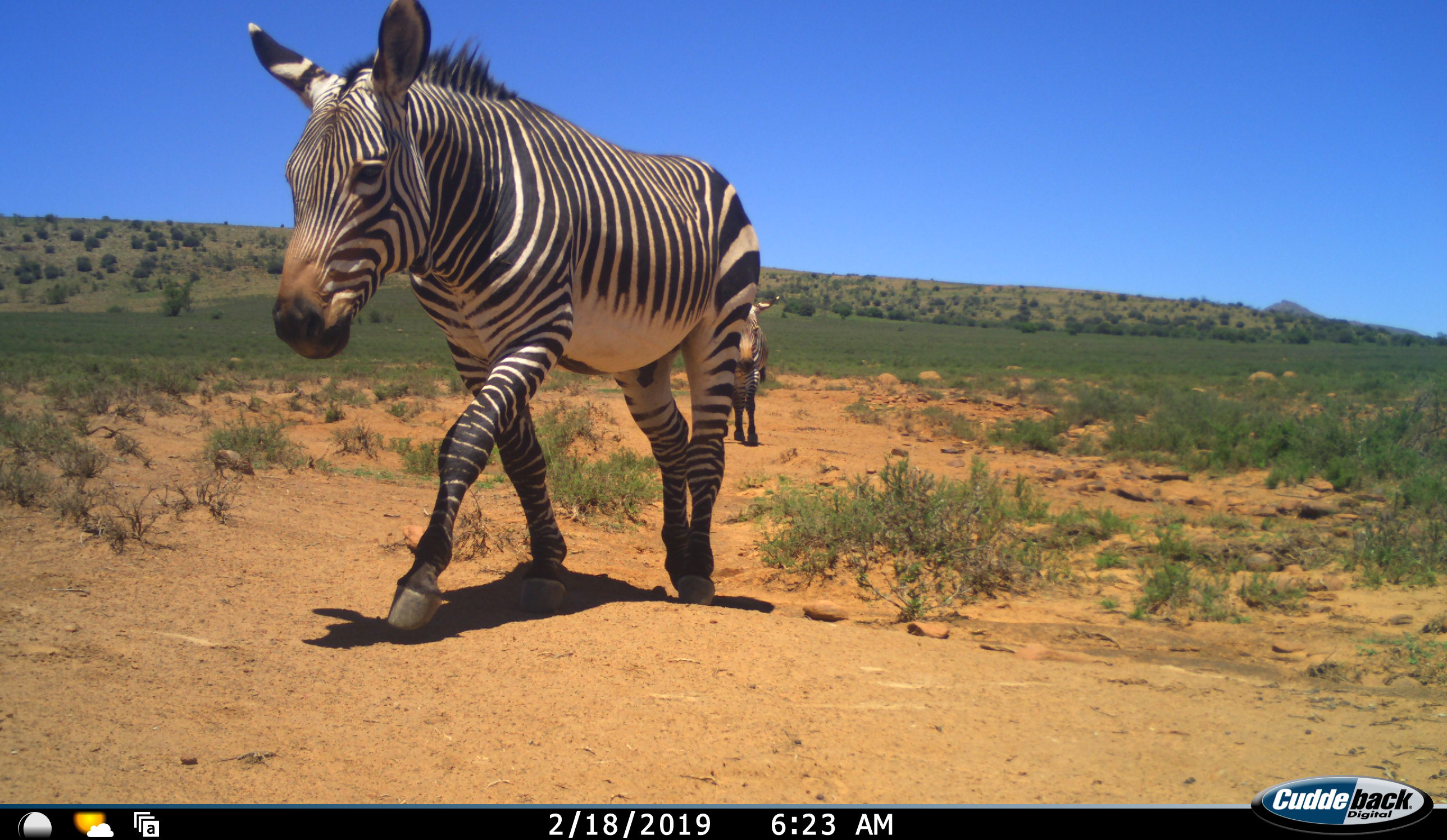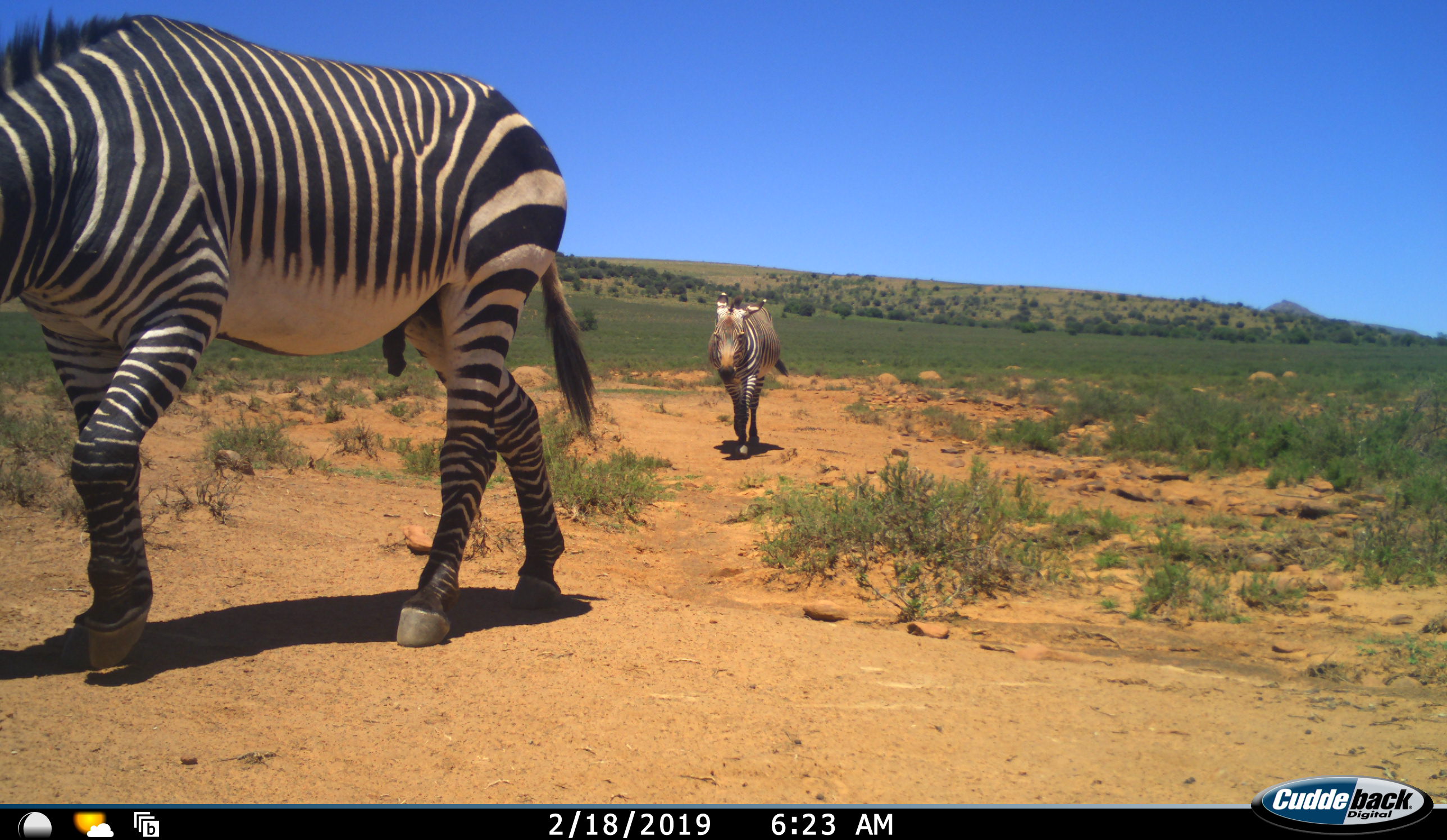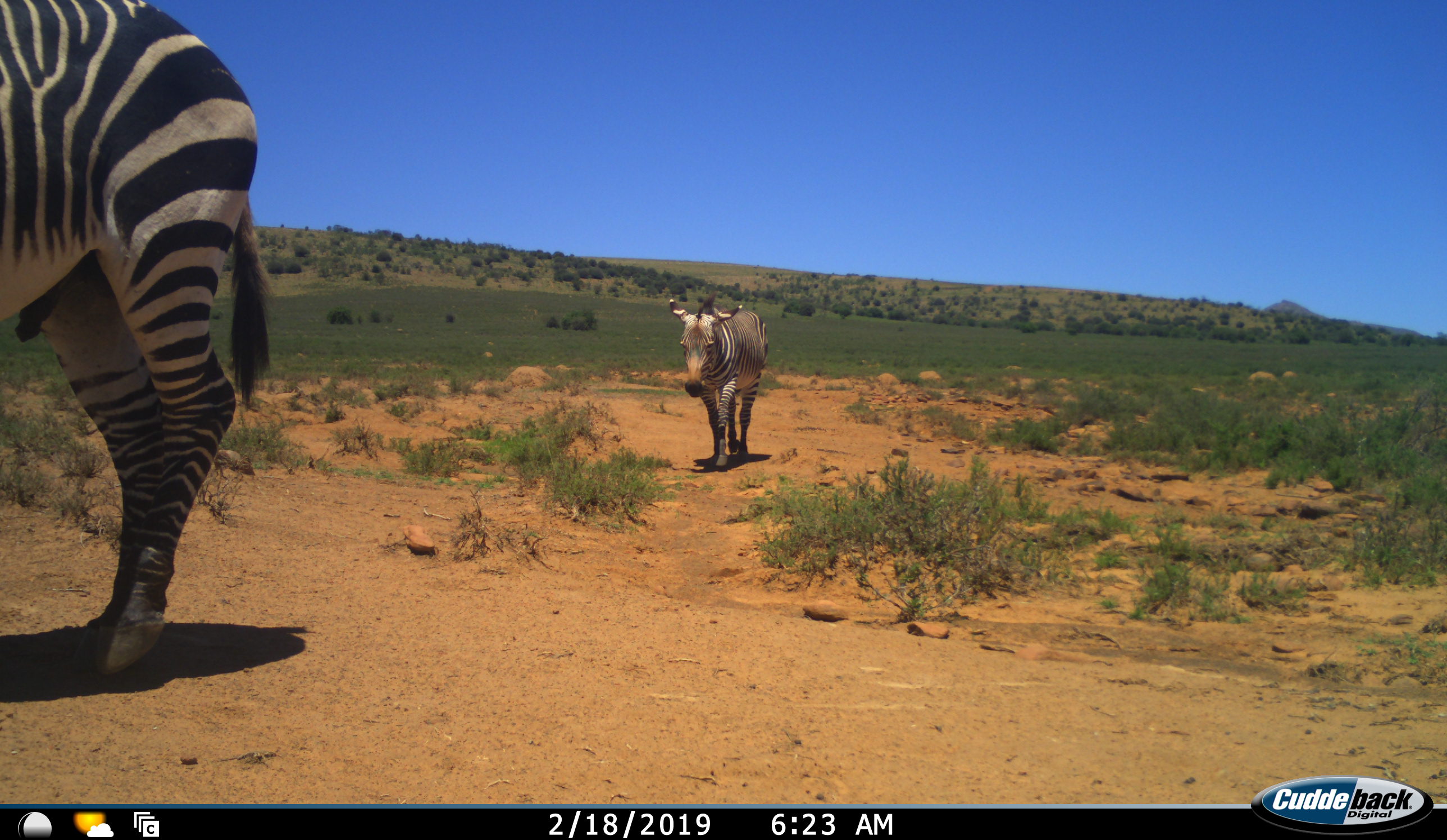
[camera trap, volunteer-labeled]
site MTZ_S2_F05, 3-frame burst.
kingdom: Animalia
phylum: Chordata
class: Mammalia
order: Perissodactyla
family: Equidae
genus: Equus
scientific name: Equus zebra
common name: mountain zebra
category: zebramountain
Zebramountain (mountain zebra) (Equus zebra), count 2. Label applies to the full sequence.